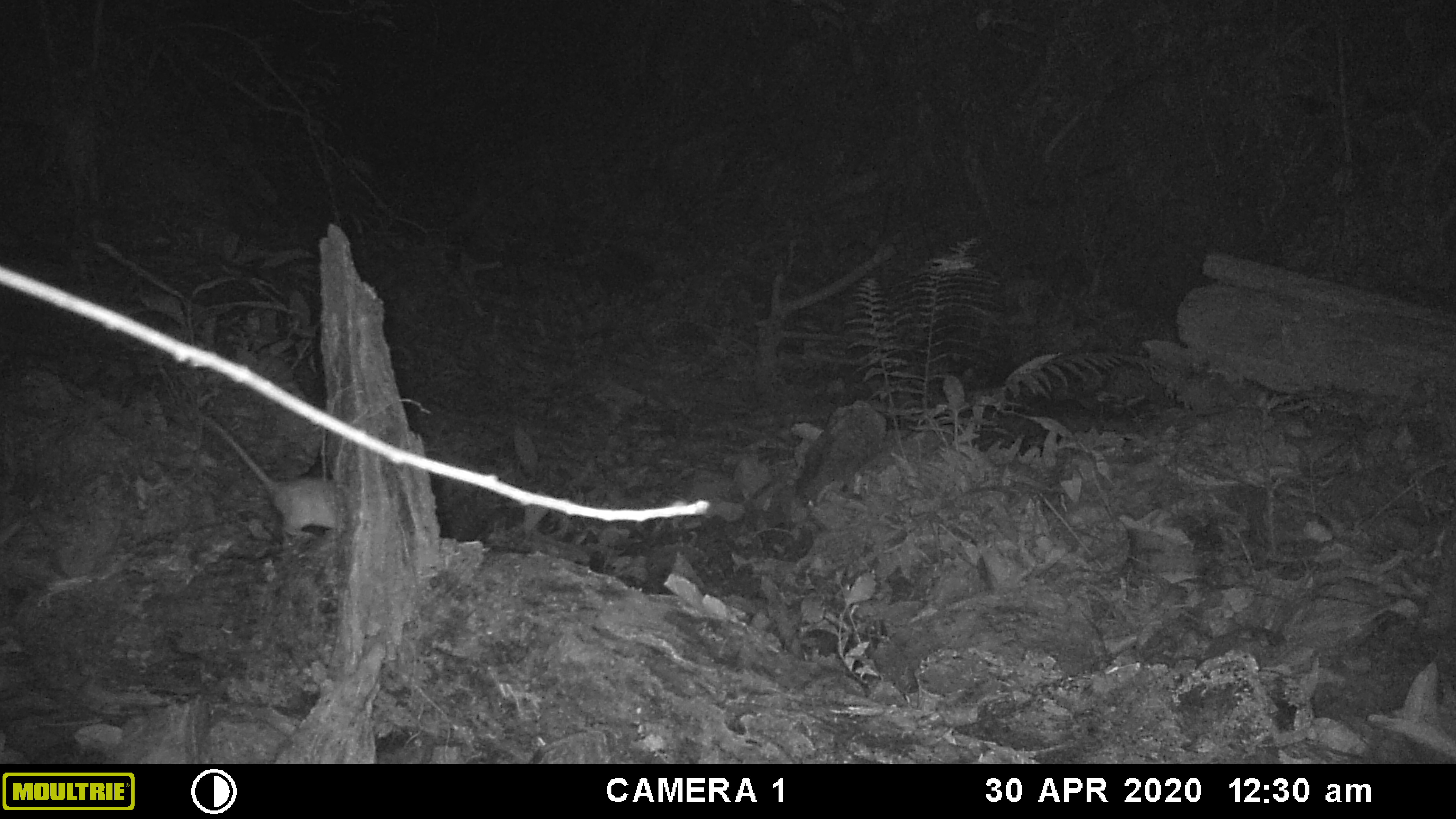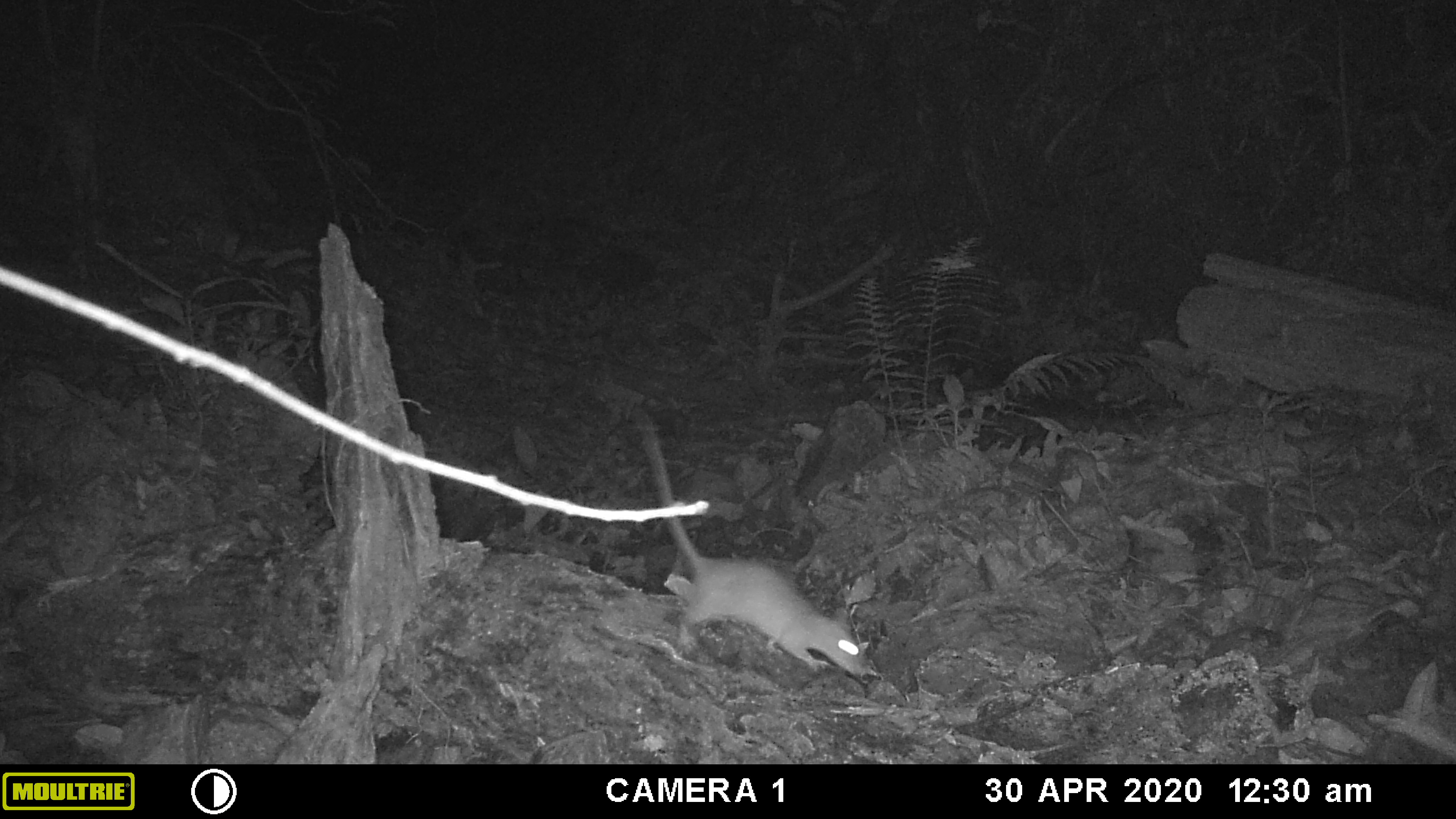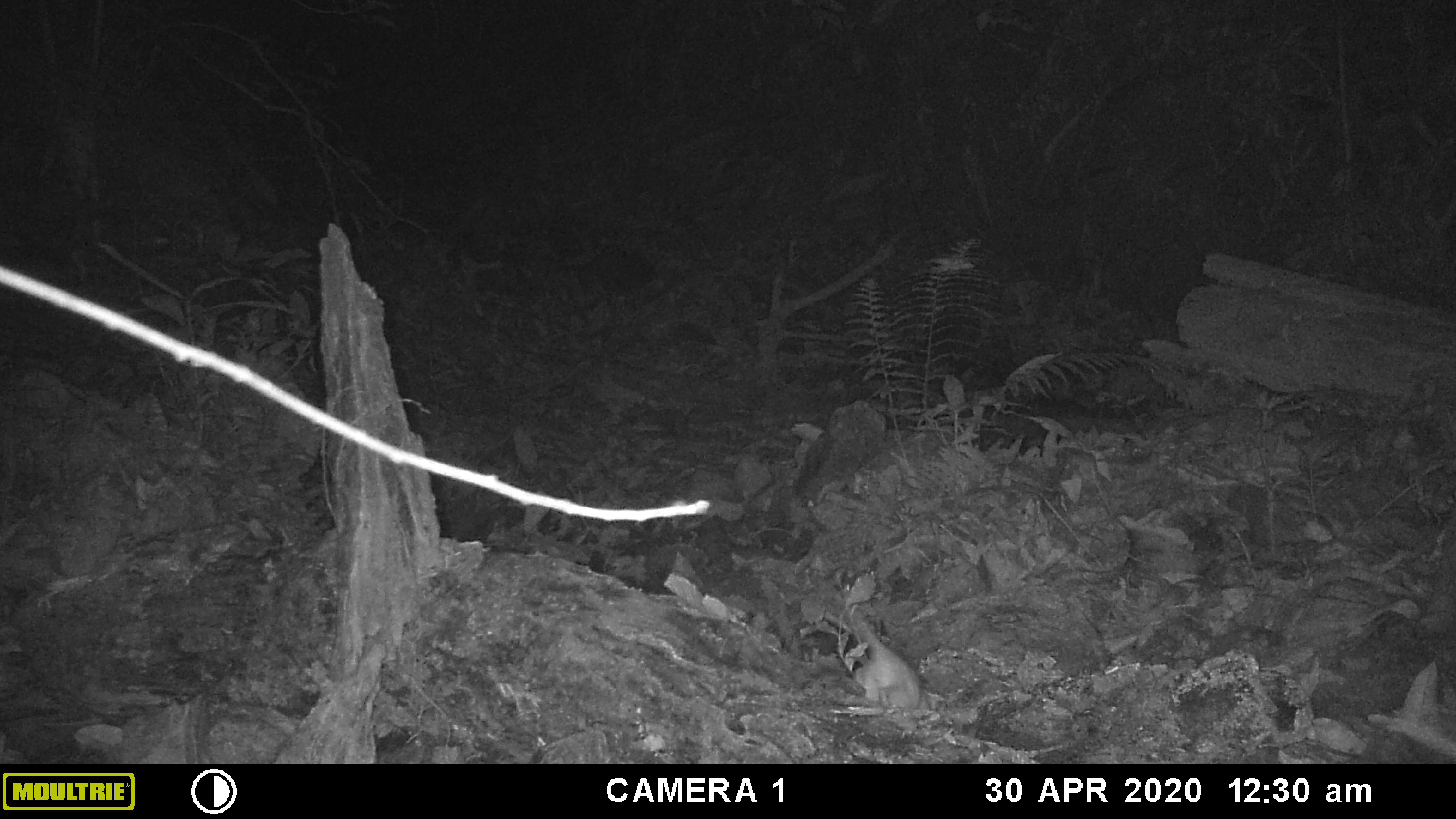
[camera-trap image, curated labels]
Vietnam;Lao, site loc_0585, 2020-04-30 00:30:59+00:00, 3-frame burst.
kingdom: Animalia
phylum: Chordata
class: Mammalia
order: Rodentia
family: Muridae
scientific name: Muridae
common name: old-world mice and rats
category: unidentified murid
Unidentified murid (old-world mice and rats) (Muridae). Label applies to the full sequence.